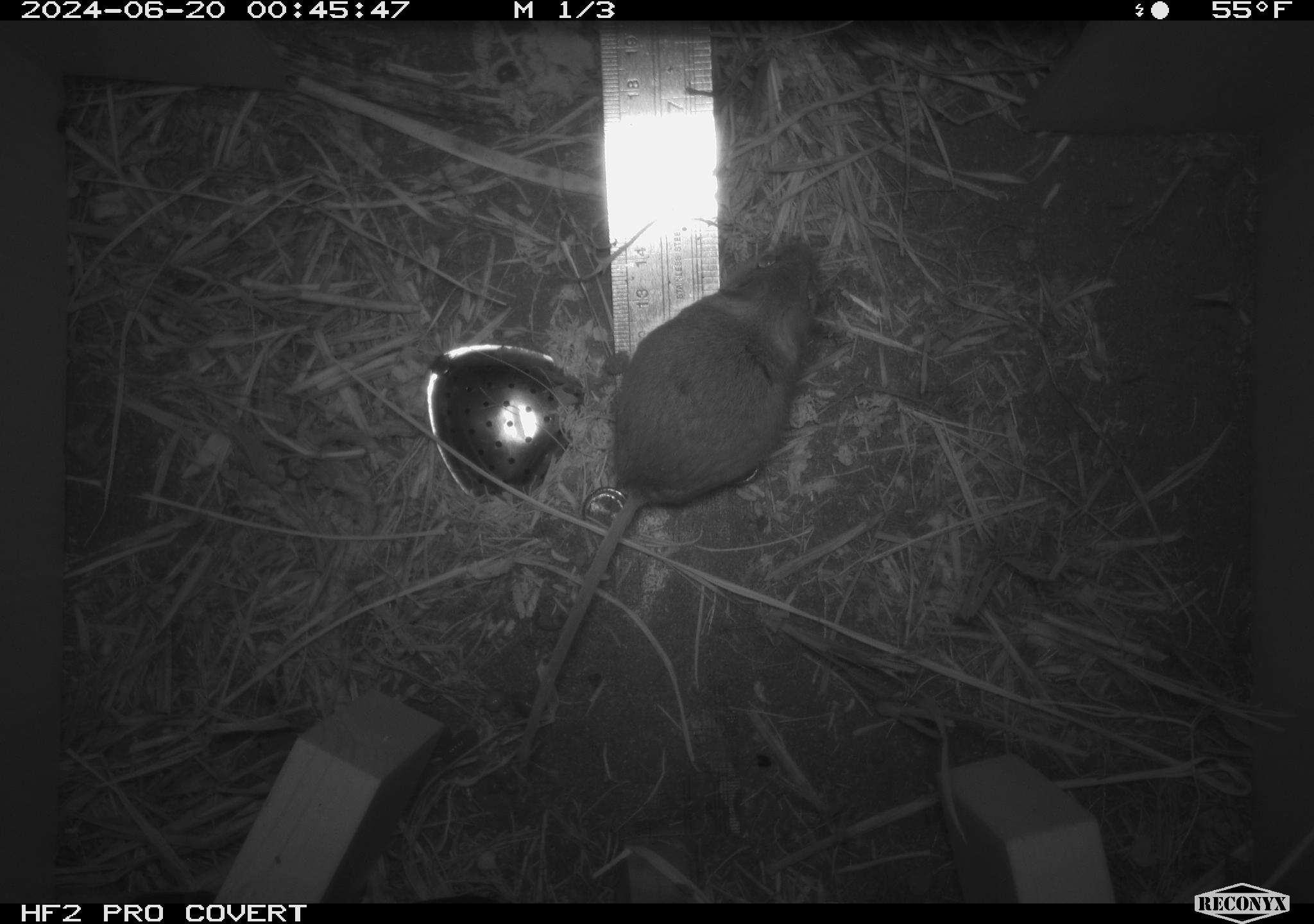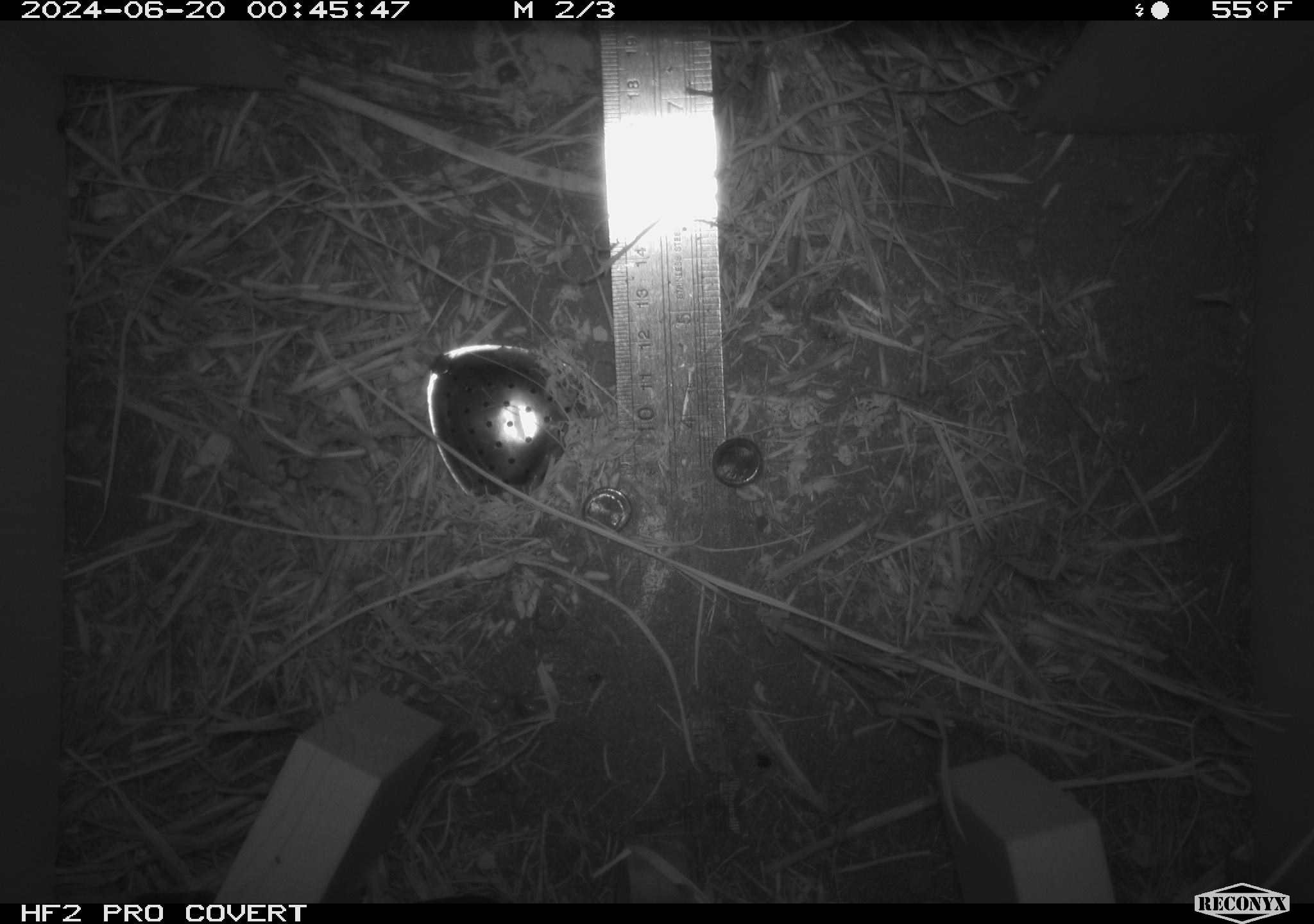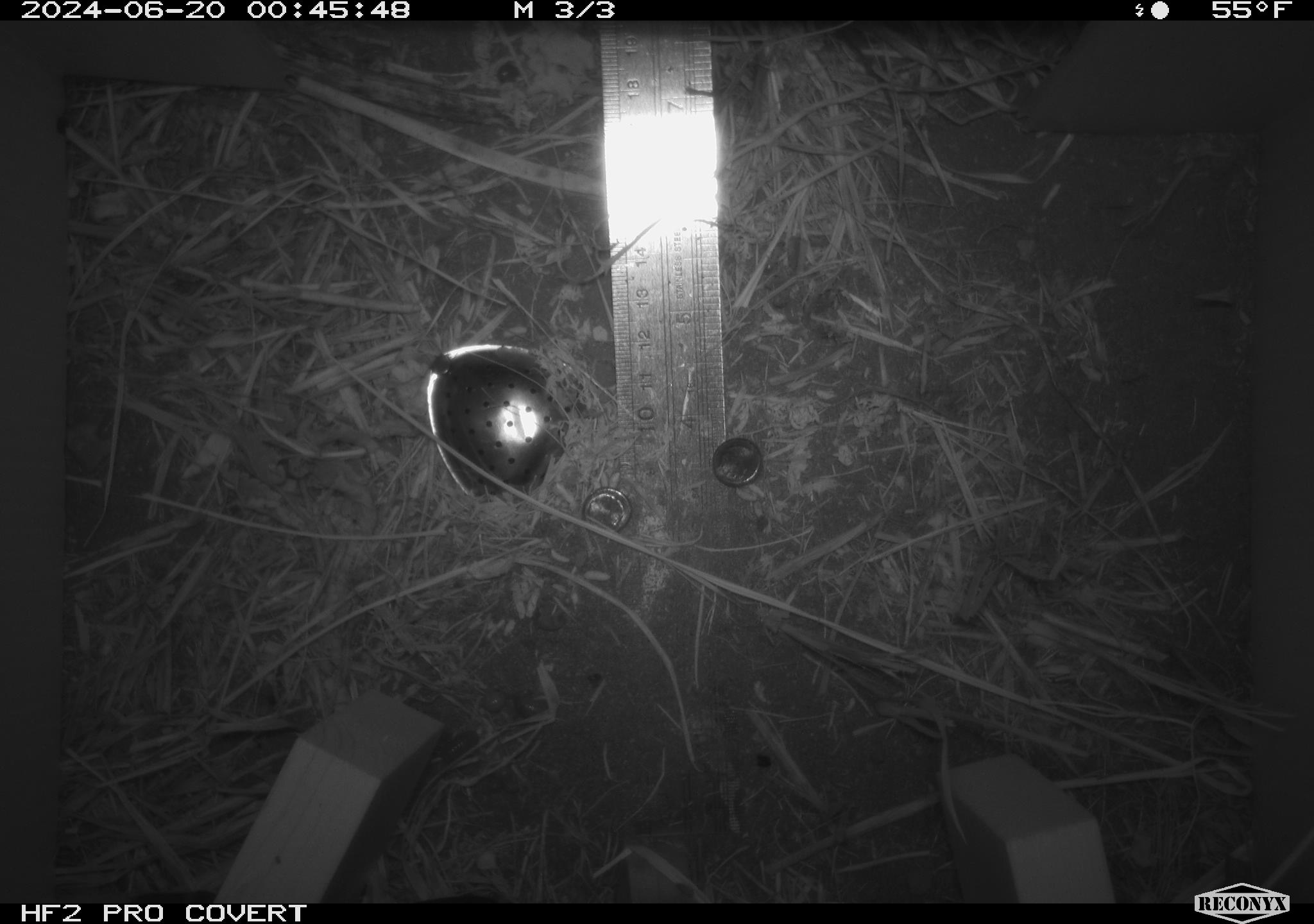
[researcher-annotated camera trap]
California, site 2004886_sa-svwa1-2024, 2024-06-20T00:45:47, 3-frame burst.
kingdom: Animalia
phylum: Chordata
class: Mammalia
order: Rodentia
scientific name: Rodentia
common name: mouse species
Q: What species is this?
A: Mouse species (Rodentia).